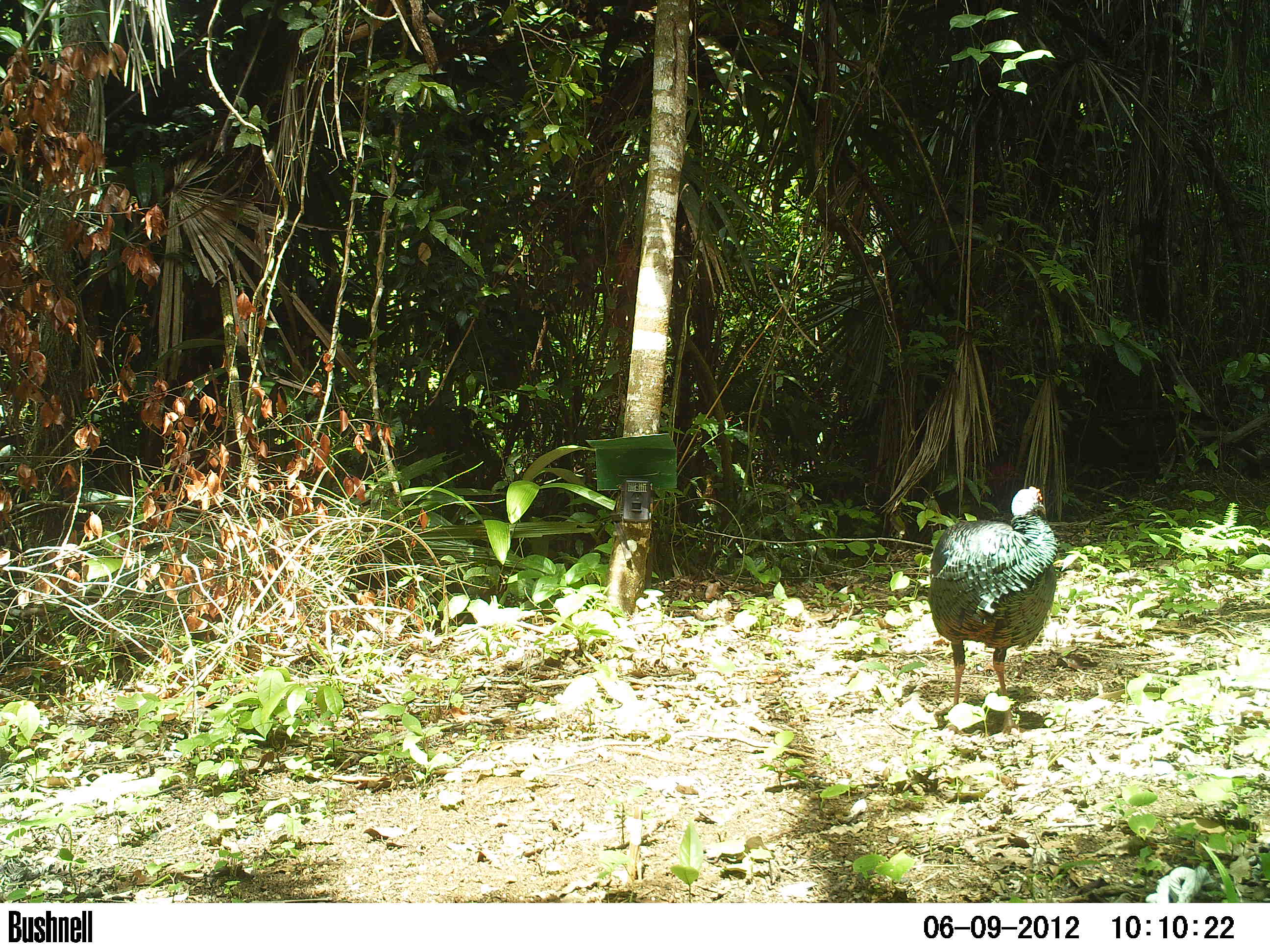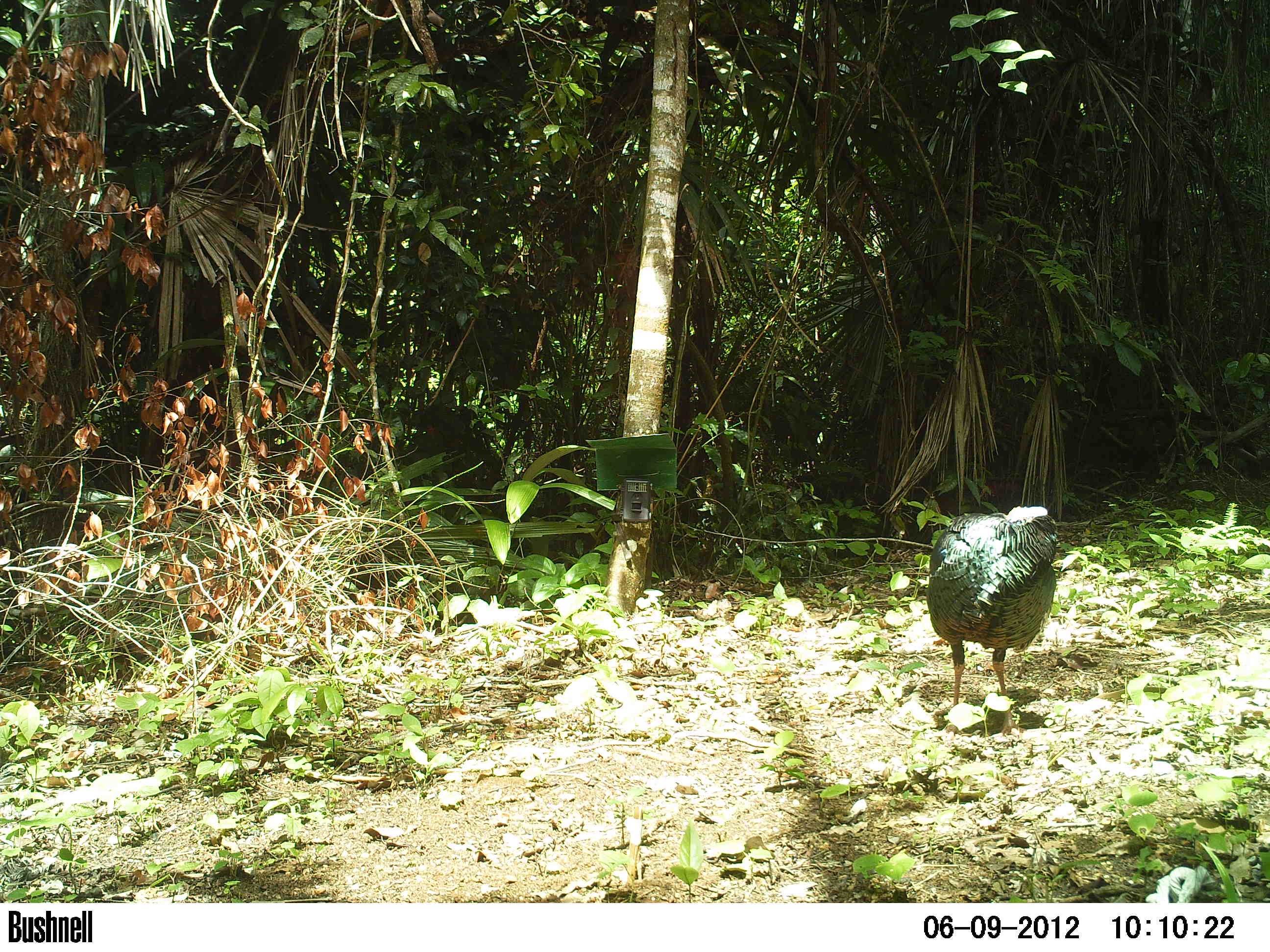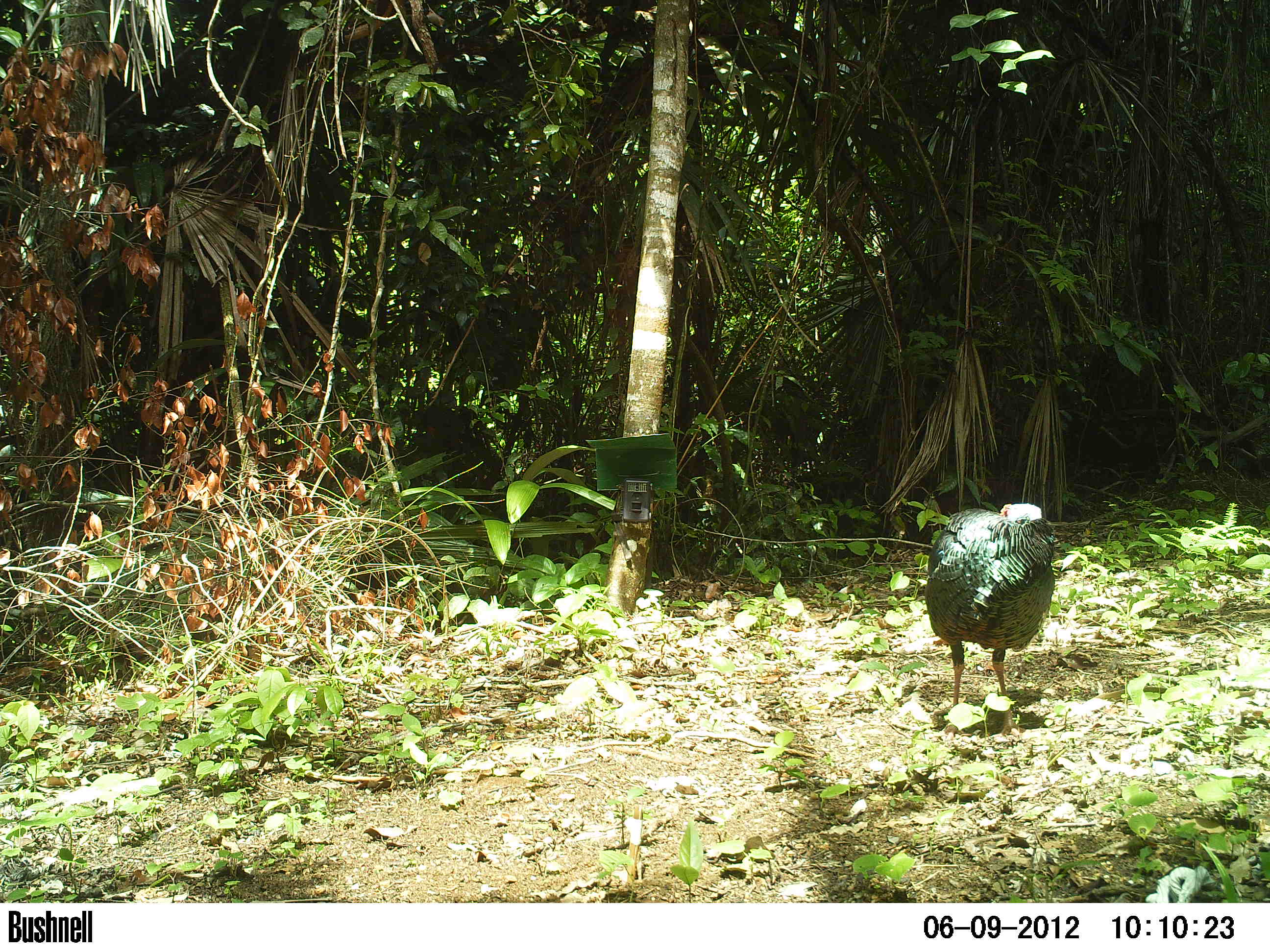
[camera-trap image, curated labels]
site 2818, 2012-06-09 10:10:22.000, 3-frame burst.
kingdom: Animalia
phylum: Chordata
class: Aves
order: Galliformes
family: Phasianidae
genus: Meleagris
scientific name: Meleagris ocellata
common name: ocellated turkey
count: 3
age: adult